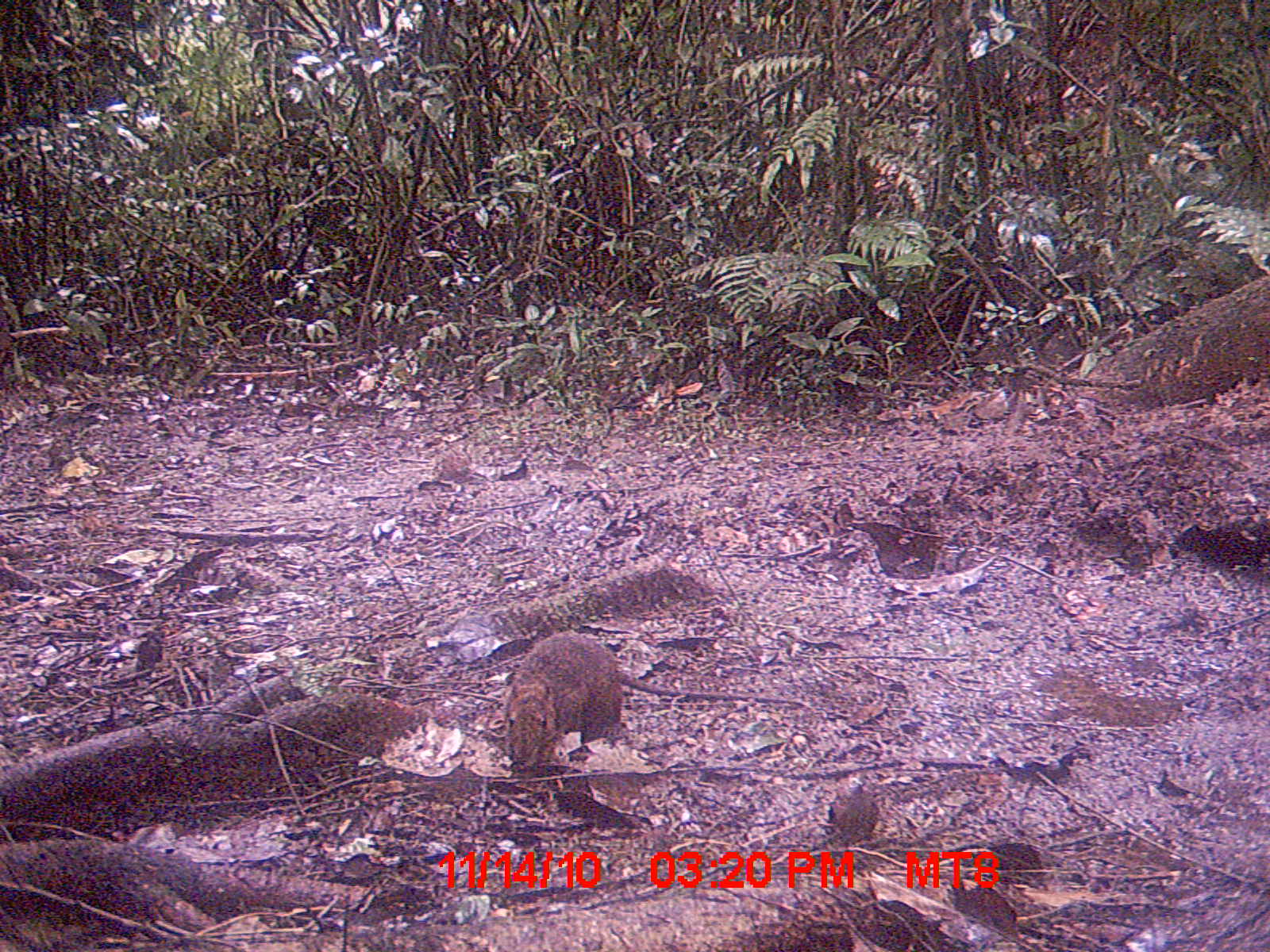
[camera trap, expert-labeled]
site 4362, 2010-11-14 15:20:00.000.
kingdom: Animalia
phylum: Chordata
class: Mammalia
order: Rodentia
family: Nesomyidae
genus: Nesomys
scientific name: Nesomys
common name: nesomys rodents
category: nesomys sp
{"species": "nesomys sp (nesomys rodents) (Nesomys)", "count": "1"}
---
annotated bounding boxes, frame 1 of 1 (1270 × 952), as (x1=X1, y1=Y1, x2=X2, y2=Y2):
nesomys sp: (x1=498, y1=627, x2=816, y2=770)